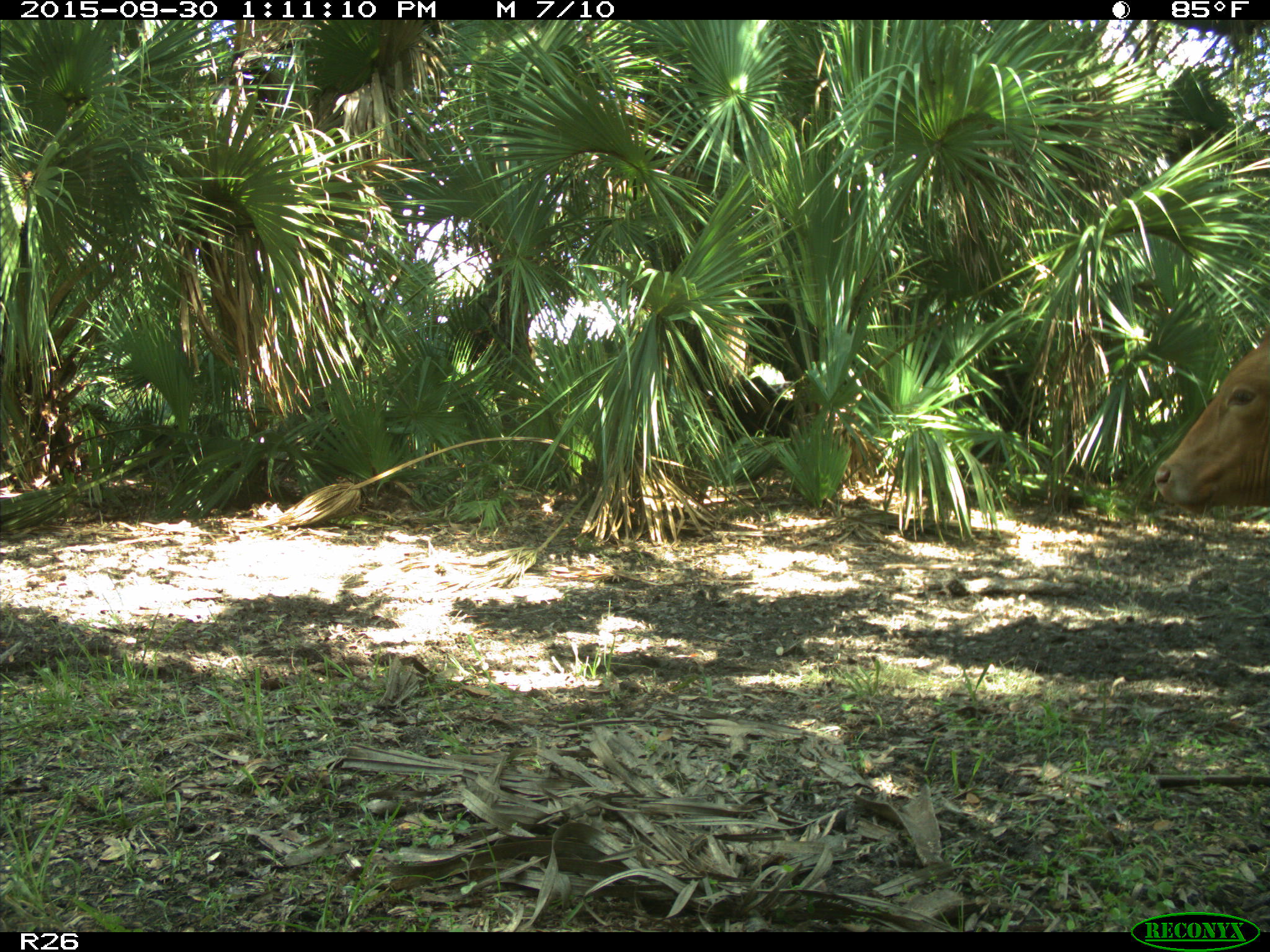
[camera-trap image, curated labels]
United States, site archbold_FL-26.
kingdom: Animalia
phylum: Chordata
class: Mammalia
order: Artiodactyla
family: Bovidae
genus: Bos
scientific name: Bos taurus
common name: domestic cow